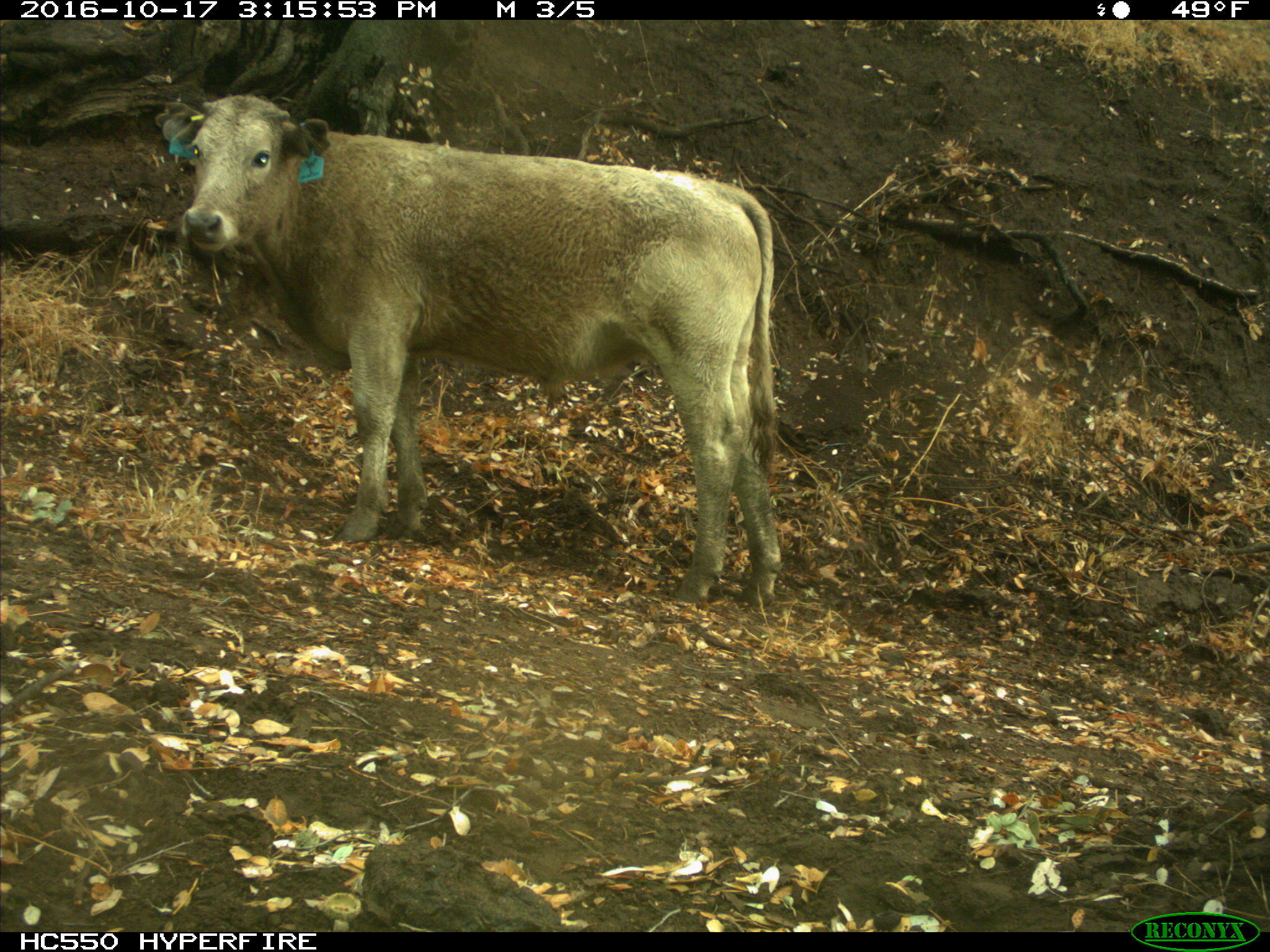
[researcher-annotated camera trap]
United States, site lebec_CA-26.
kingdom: Animalia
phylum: Chordata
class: Mammalia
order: Artiodactyla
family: Bovidae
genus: Bos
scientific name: Bos taurus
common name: domestic cow